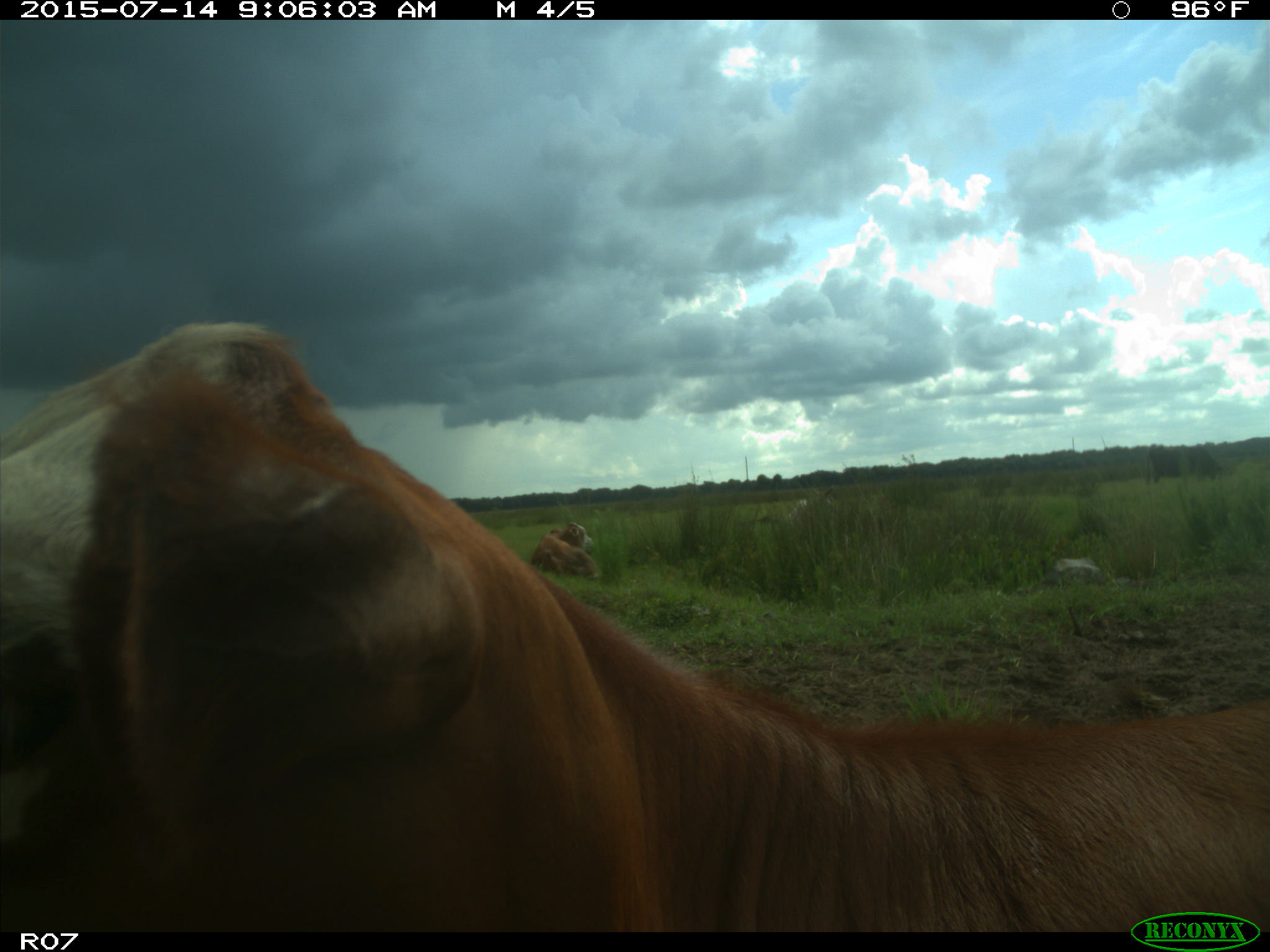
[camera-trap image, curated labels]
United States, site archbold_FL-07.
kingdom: Animalia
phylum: Chordata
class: Mammalia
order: Artiodactyla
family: Bovidae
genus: Bos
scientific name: Bos taurus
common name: domestic cow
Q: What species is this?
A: Bos taurus (domestic cow).